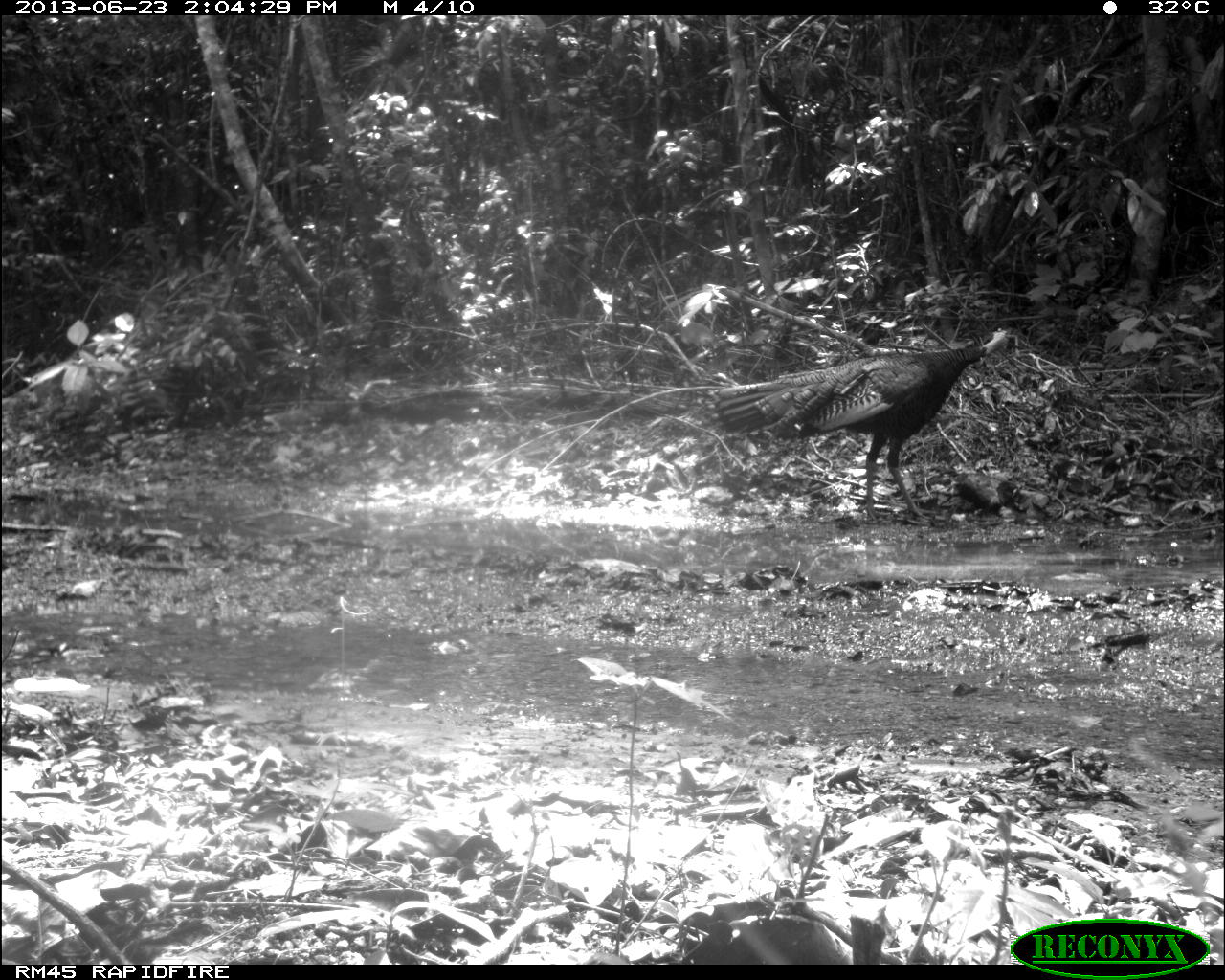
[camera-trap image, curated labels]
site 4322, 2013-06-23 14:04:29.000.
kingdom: Animalia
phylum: Chordata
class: Aves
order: Galliformes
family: Phasianidae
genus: Meleagris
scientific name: Meleagris ocellata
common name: ocellated turkey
Meleagris ocellata (ocellated turkey), count 2.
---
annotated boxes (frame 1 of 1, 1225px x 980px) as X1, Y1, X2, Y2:
meleagris ocellata: 712, 326, 1010, 523